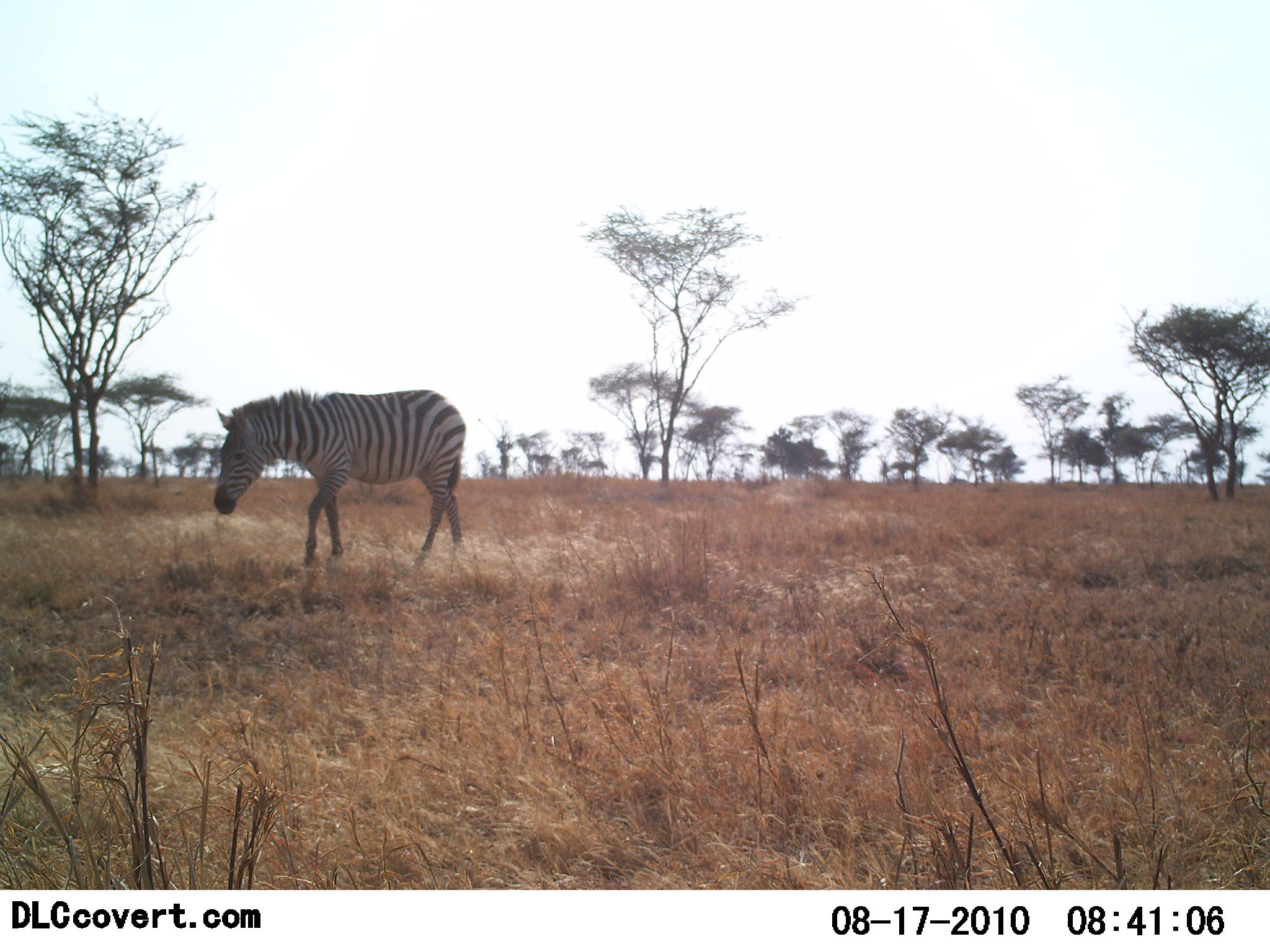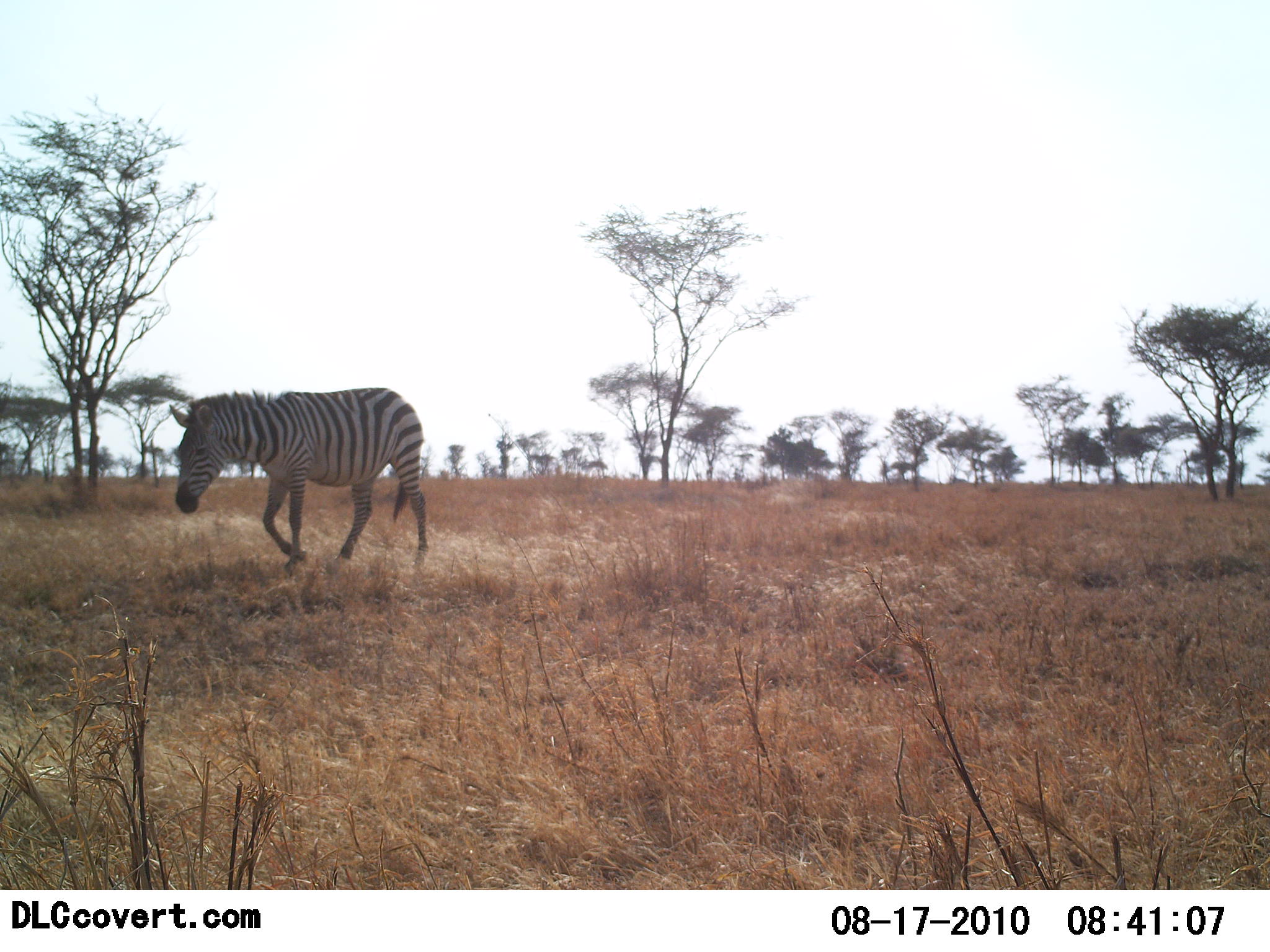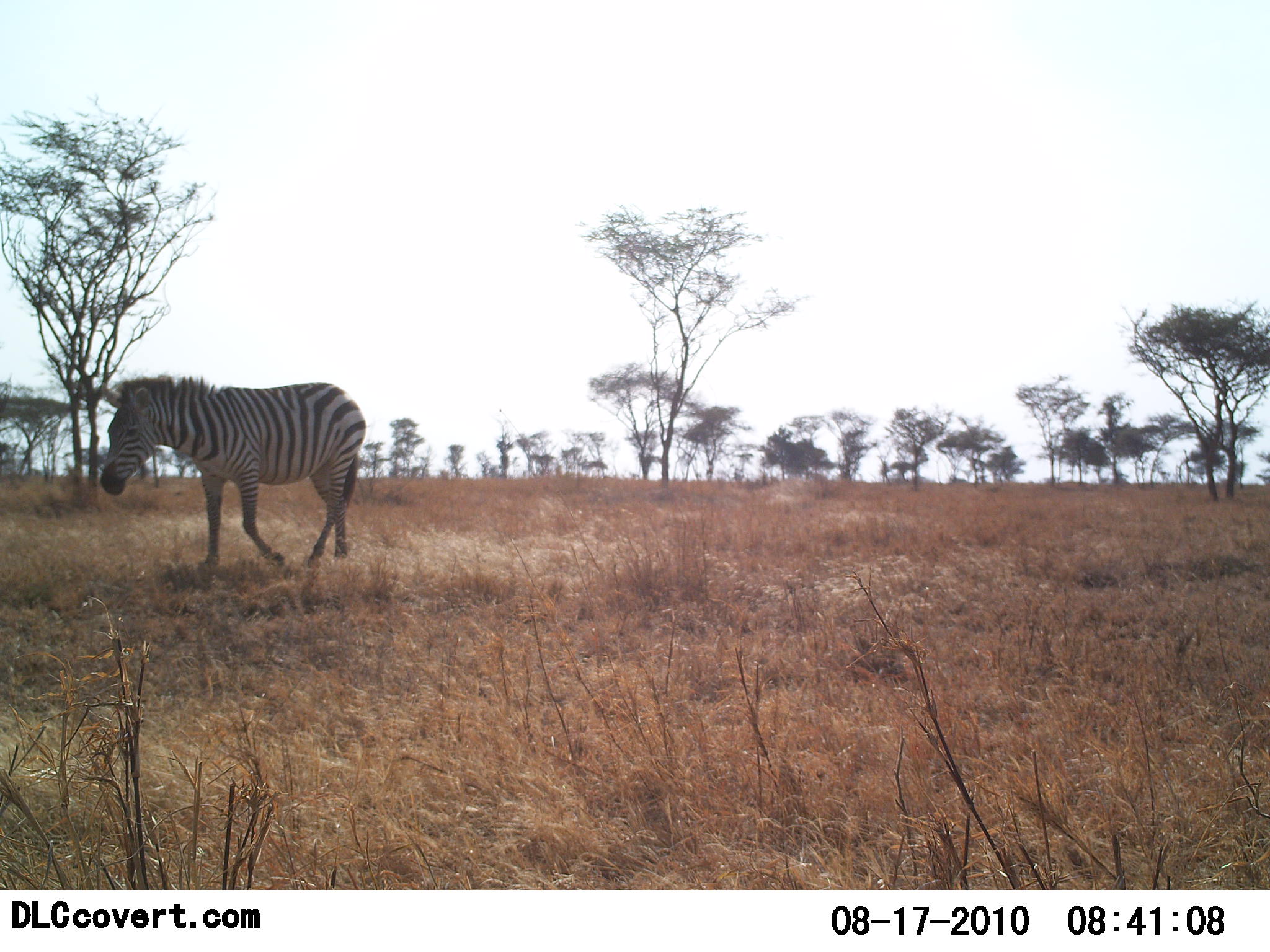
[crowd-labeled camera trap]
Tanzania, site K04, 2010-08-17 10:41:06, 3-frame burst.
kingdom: Animalia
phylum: Chordata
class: Mammalia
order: Perissodactyla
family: Equidae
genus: Equus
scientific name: Equus quagga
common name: plains zebra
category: zebra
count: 1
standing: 0%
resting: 7%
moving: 100%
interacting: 0%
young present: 0%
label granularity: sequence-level